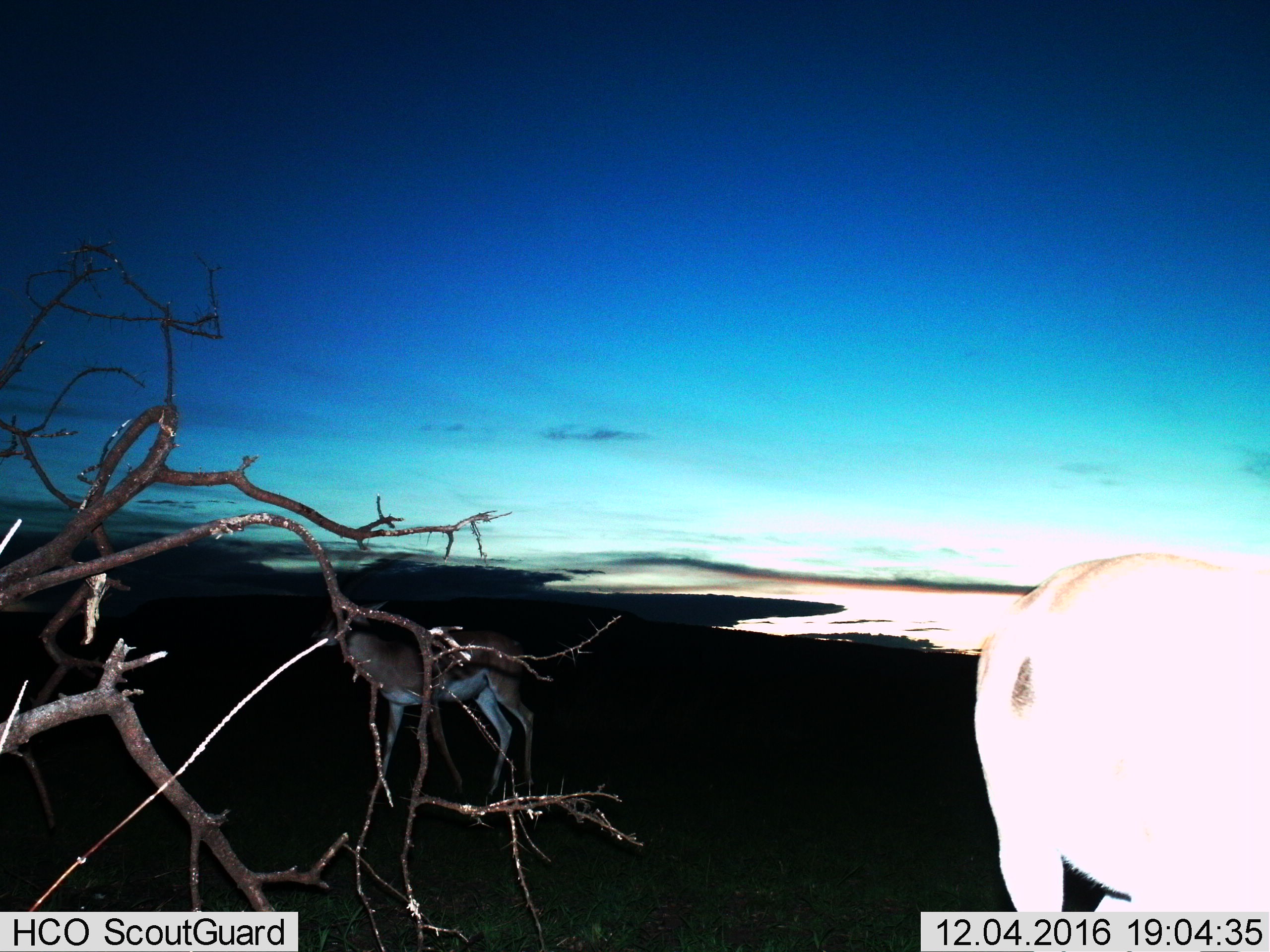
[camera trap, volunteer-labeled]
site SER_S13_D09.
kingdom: Animalia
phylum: Chordata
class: Mammalia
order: Artiodactyla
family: Bovidae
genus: Eudorcas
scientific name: Eudorcas thomsonii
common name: thomson's gazelle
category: gazellethomsons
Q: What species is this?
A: Gazellethomsons (thomson's gazelle) (Eudorcas thomsonii).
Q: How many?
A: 2.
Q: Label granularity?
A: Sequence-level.